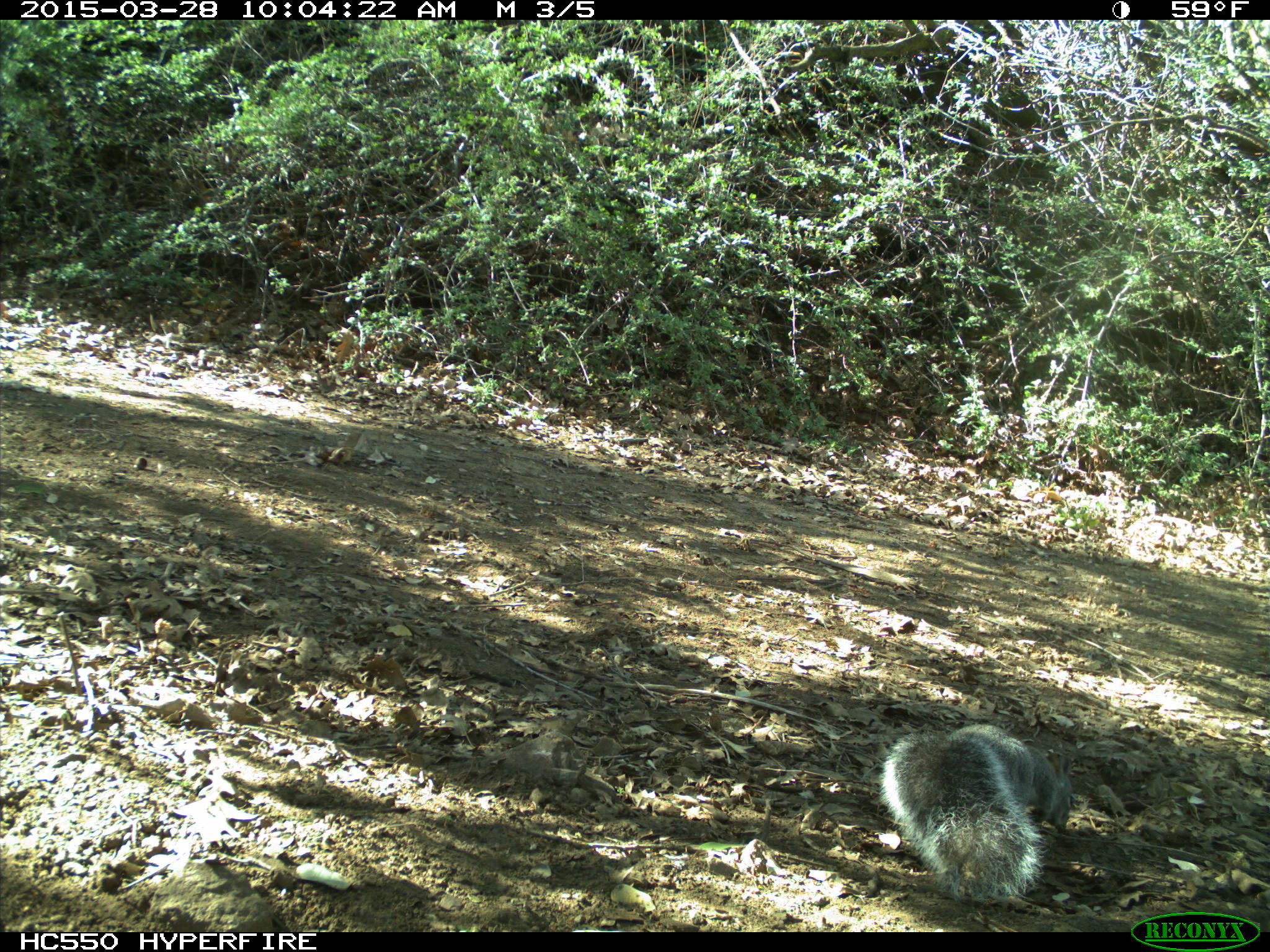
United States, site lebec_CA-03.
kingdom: Animalia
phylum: Chordata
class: Mammalia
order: Rodentia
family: Sciuridae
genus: Sciurus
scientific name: Sciurus carolinensis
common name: eastern gray squirrel